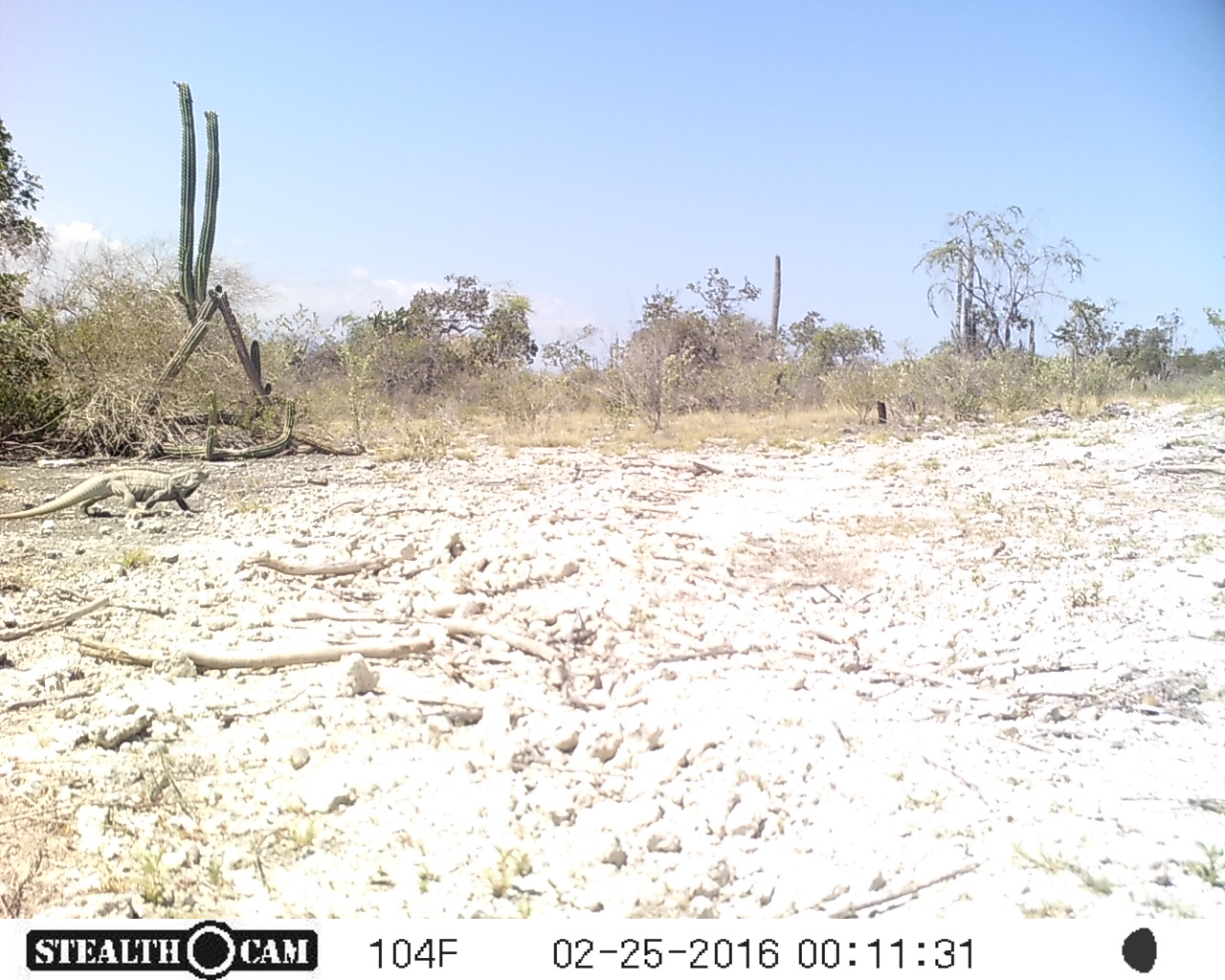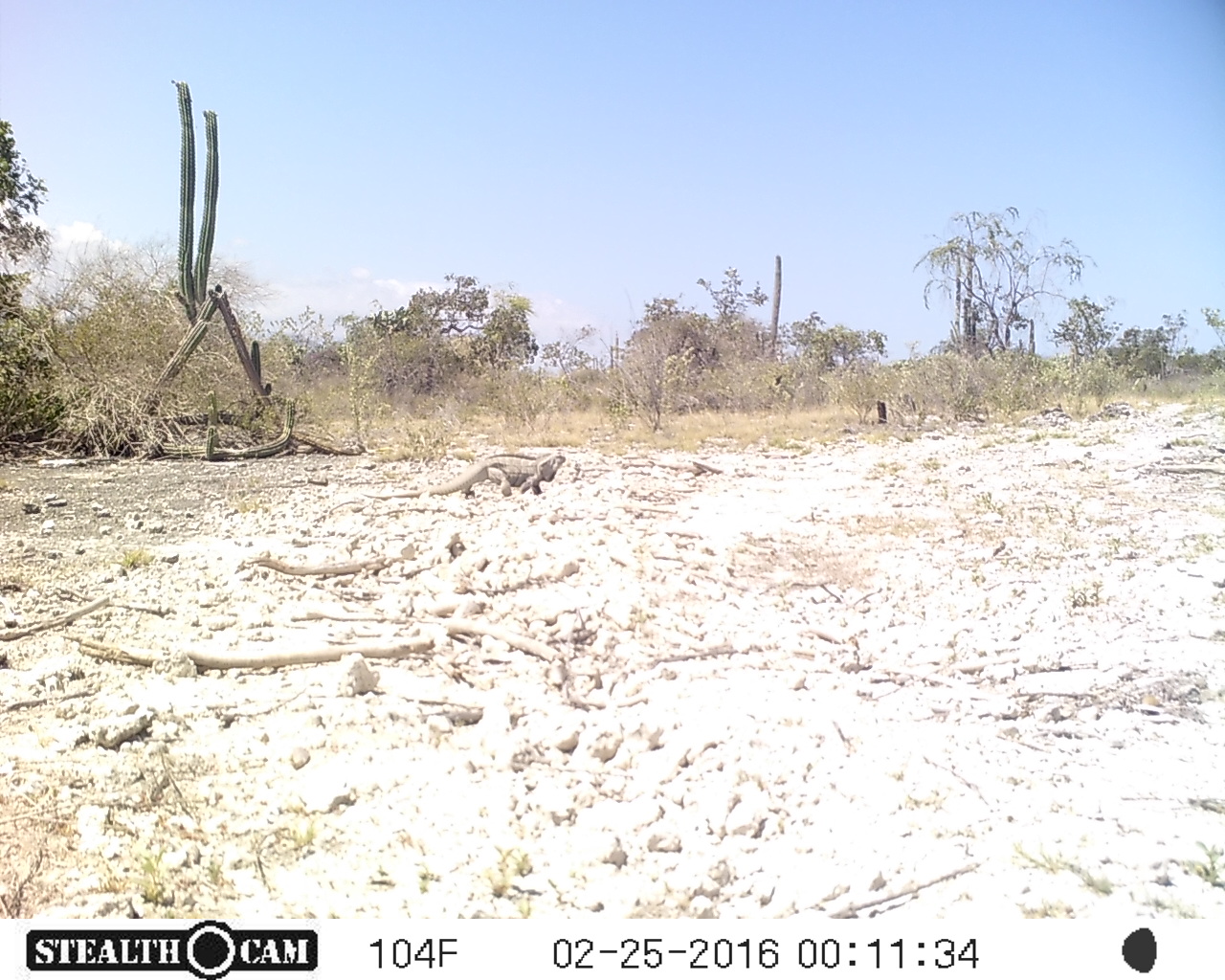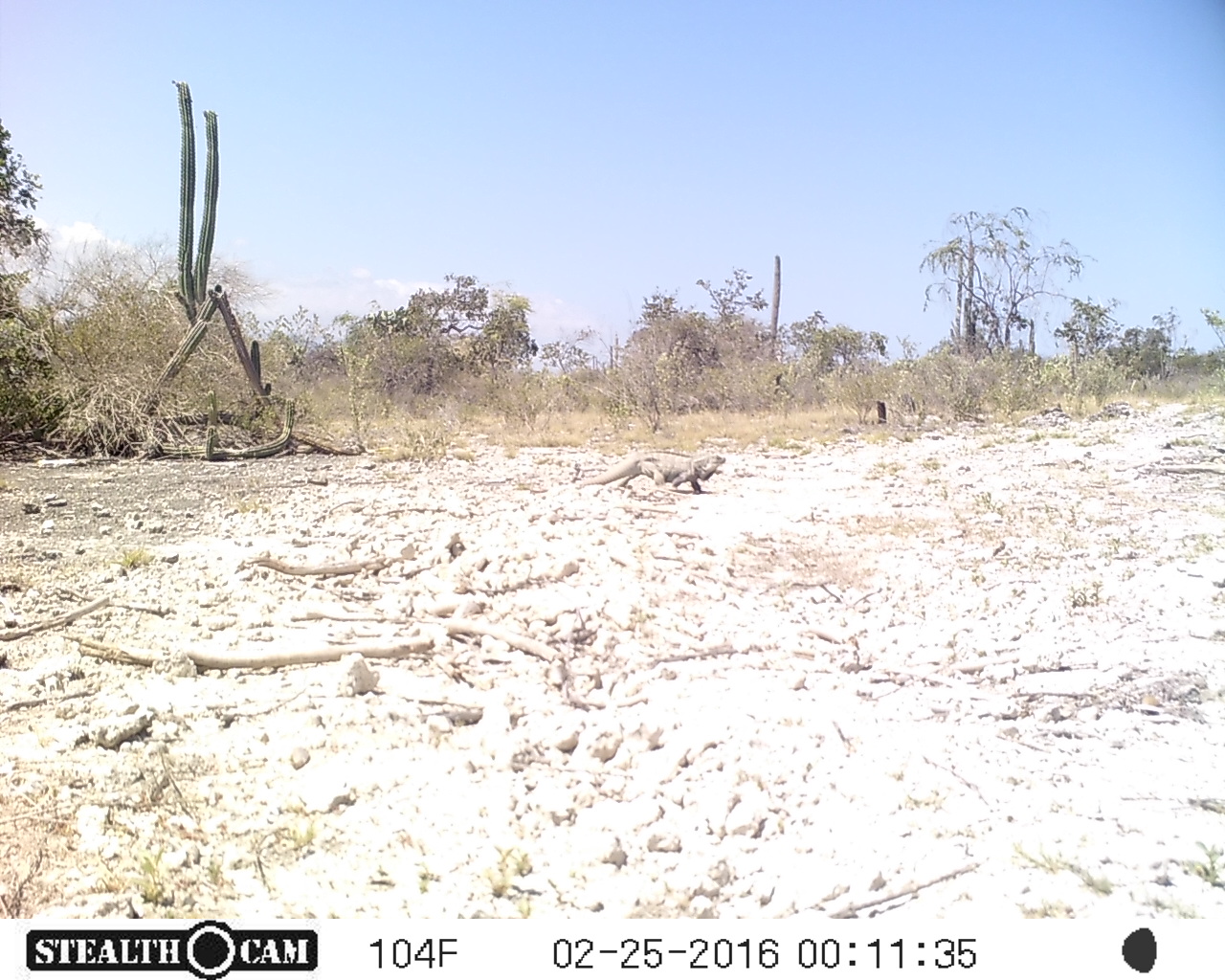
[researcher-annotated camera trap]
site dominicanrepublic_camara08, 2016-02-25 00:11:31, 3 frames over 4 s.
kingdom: Animalia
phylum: Chordata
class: Reptilia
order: Squamata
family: Iguanidae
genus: Iguana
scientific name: Iguana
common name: typical iguanas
Iguana (typical iguanas).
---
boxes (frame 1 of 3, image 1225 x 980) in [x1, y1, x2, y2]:
iguana: [0, 466, 220, 523]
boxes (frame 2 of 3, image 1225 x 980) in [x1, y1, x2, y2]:
iguana: [426, 451, 567, 502]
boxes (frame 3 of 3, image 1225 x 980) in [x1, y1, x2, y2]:
iguana: [582, 452, 722, 494]